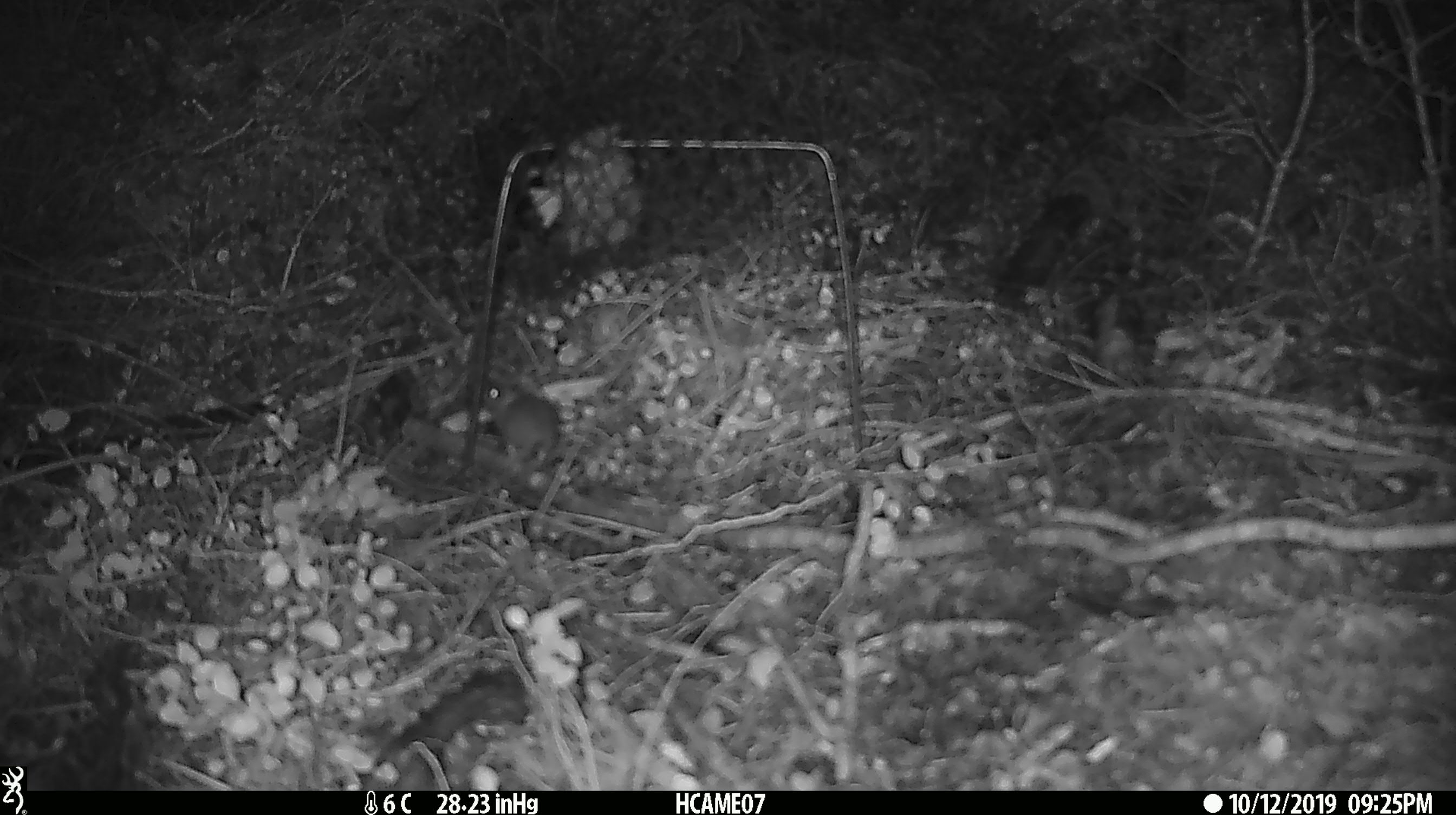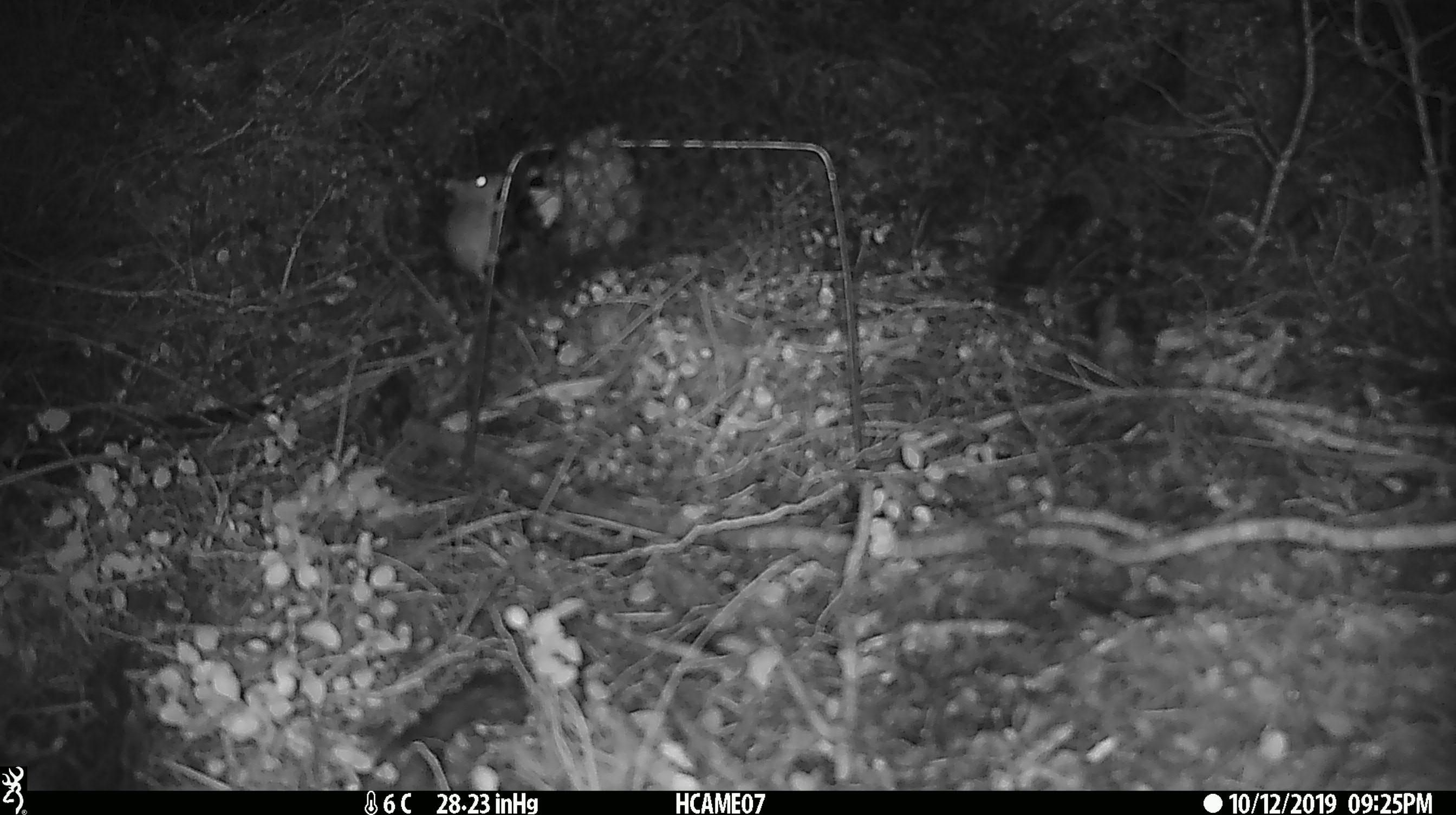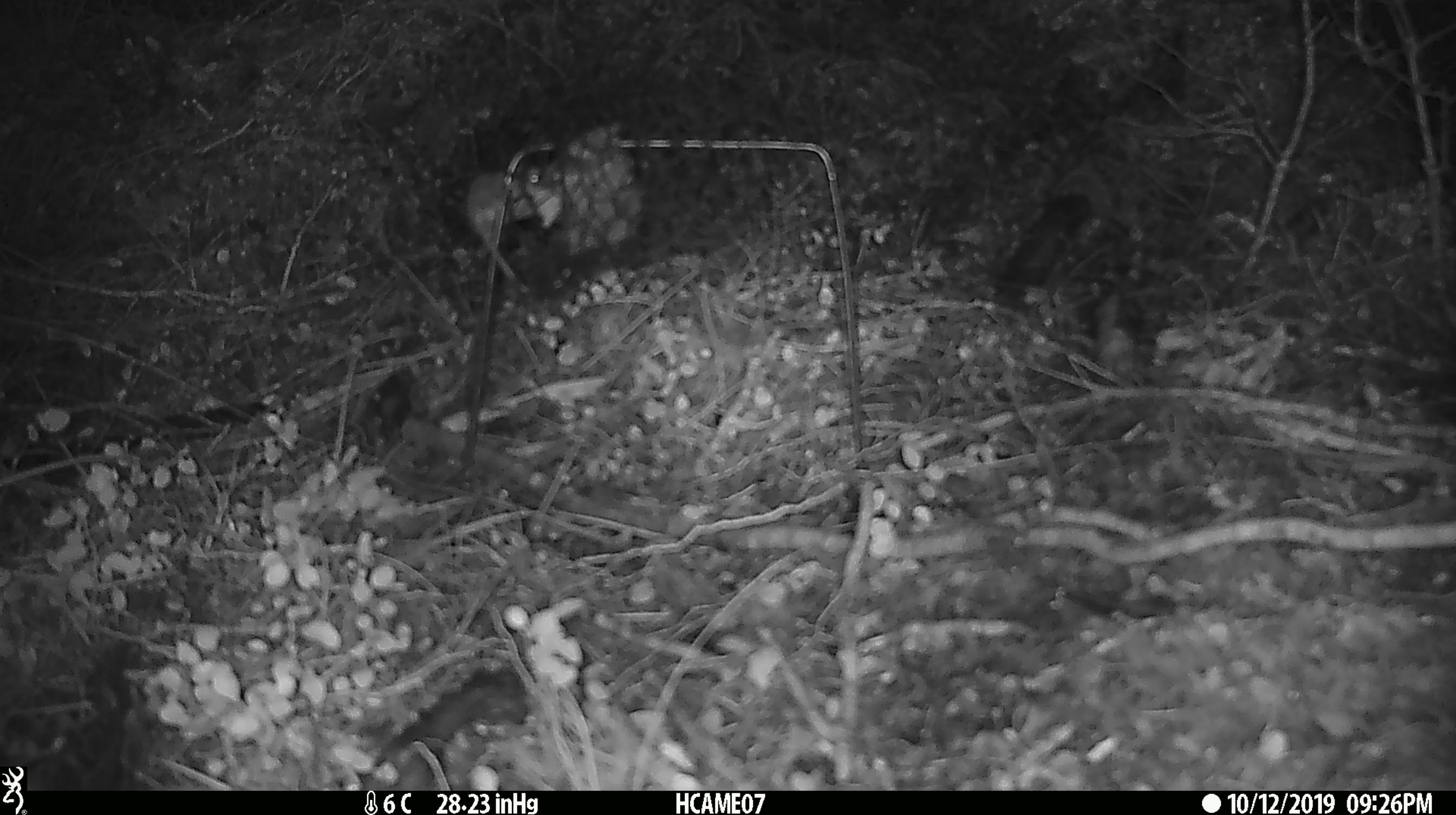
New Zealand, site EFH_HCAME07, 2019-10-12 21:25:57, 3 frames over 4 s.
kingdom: Animalia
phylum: Chordata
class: Mammalia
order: Rodentia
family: Muridae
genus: Mus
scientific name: Mus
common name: mouse